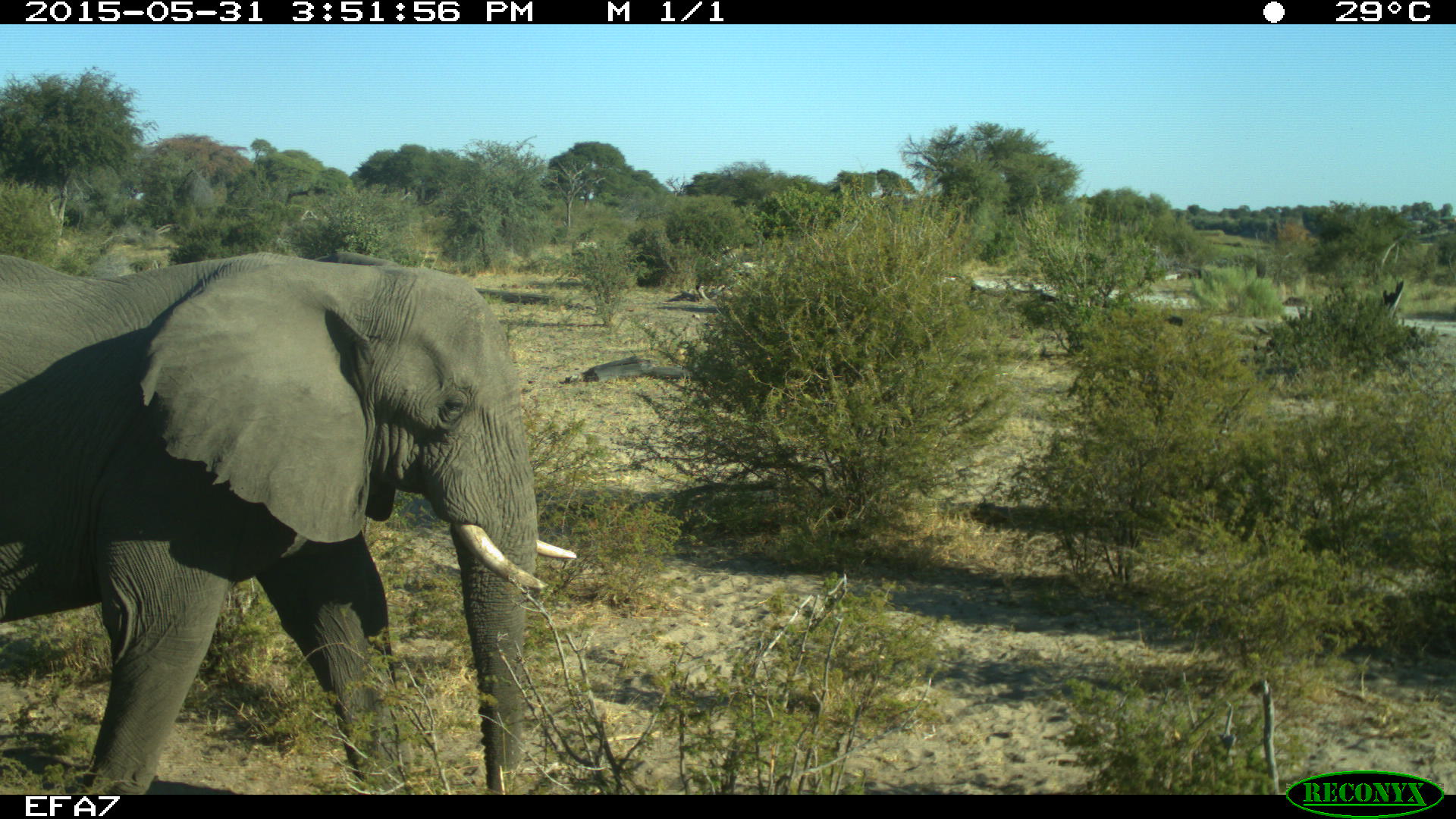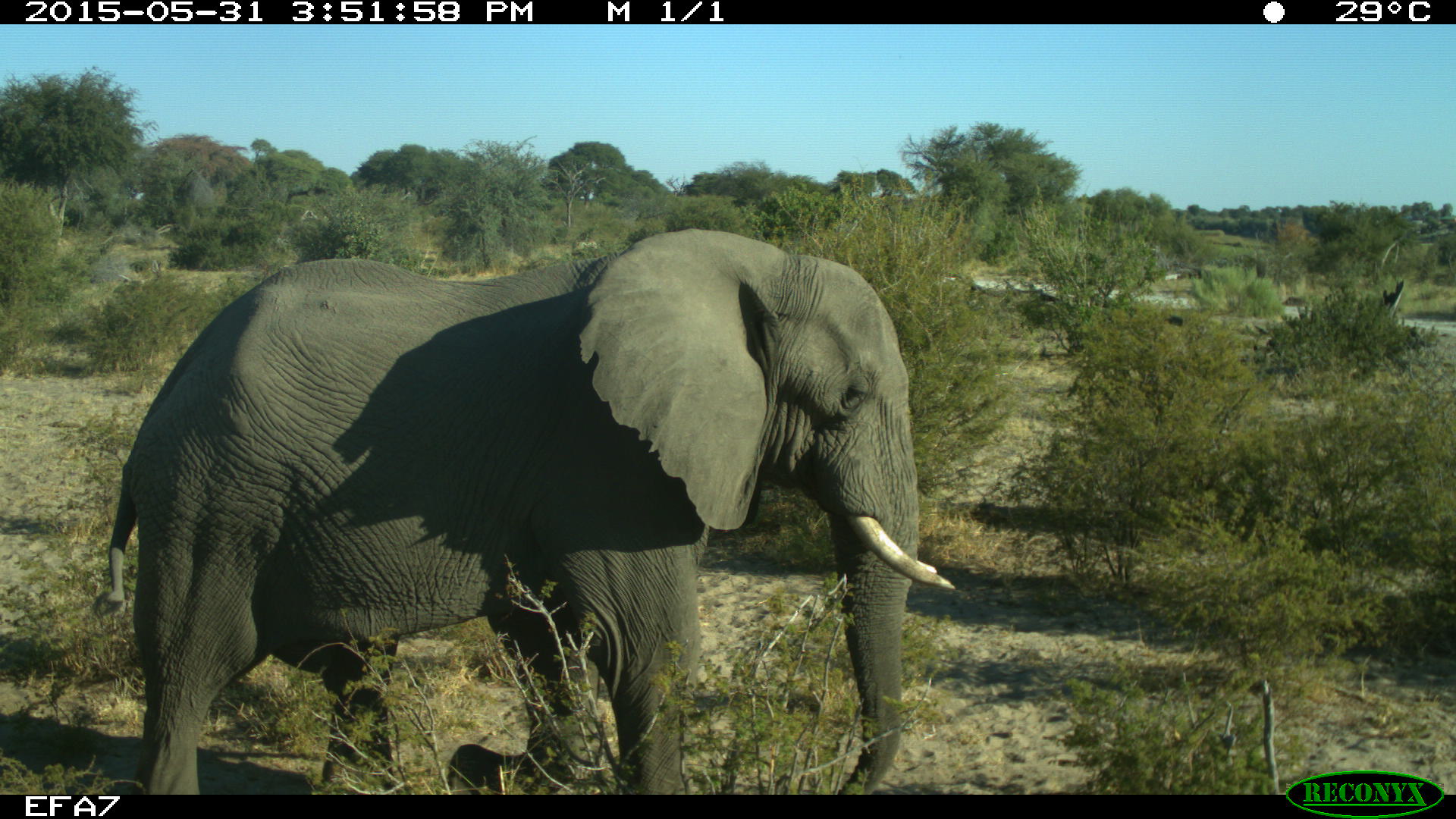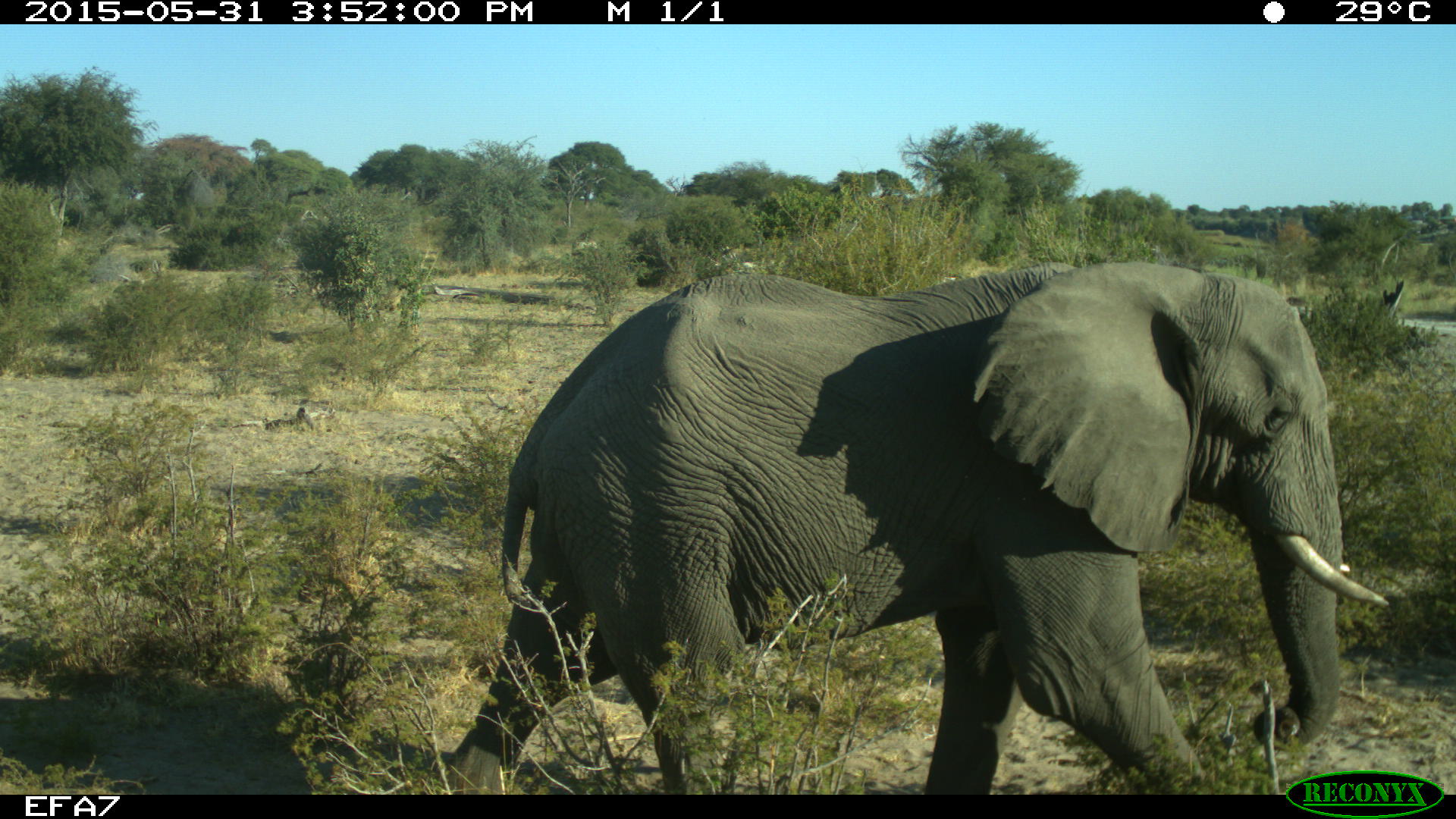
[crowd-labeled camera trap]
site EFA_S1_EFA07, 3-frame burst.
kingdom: Animalia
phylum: Chordata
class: Mammalia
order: Proboscidea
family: Elephantidae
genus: Loxodonta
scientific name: Loxodonta africana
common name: african bush elephant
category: elephant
Elephant (african bush elephant) (Loxodonta africana), count 1. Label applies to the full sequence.